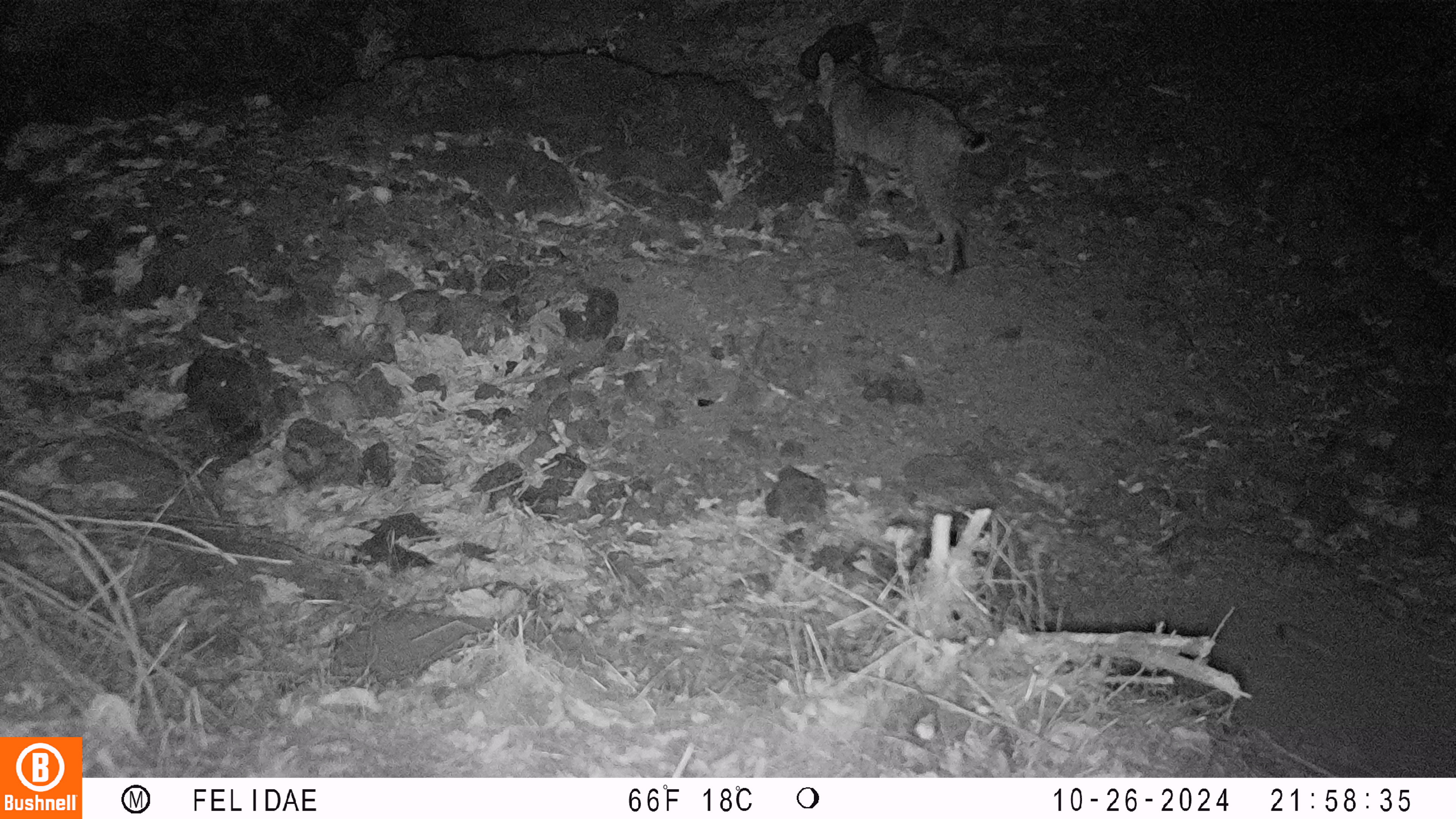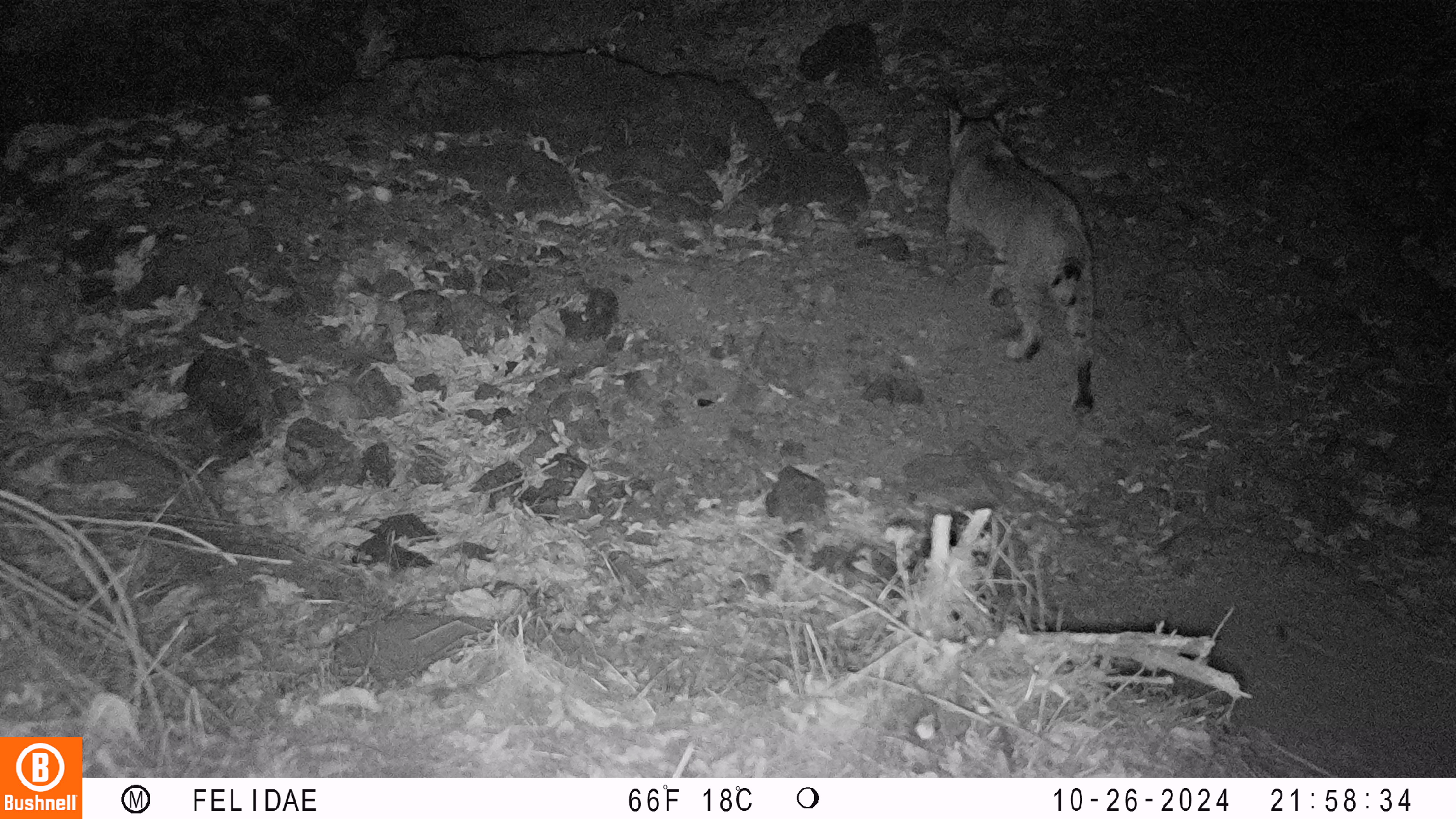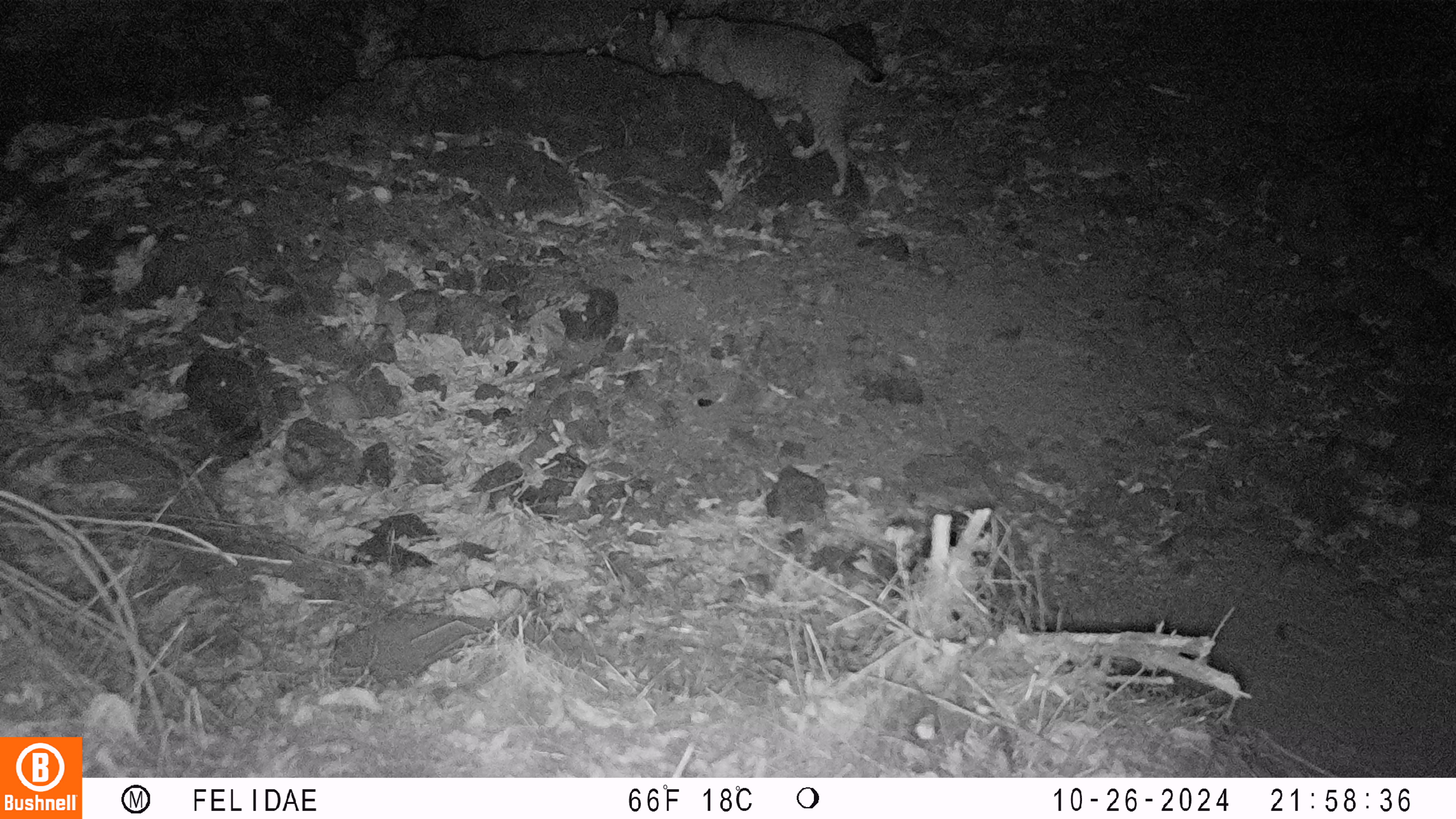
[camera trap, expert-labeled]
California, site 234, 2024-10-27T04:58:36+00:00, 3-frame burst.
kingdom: Animalia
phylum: Chordata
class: Mammalia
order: Carnivora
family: Felidae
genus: Lynx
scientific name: Lynx rufus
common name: bobcat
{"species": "bobcat (Lynx rufus)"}